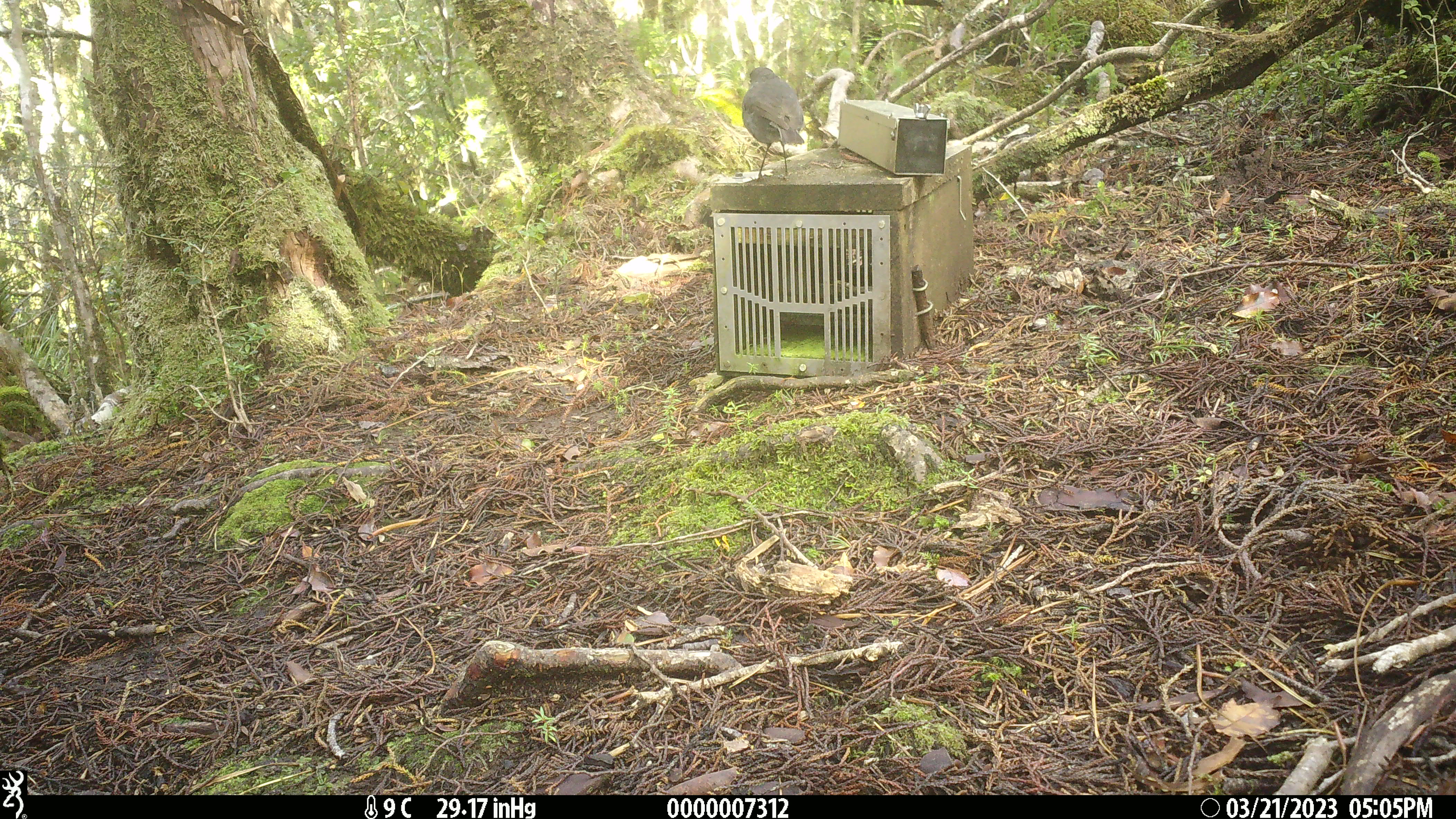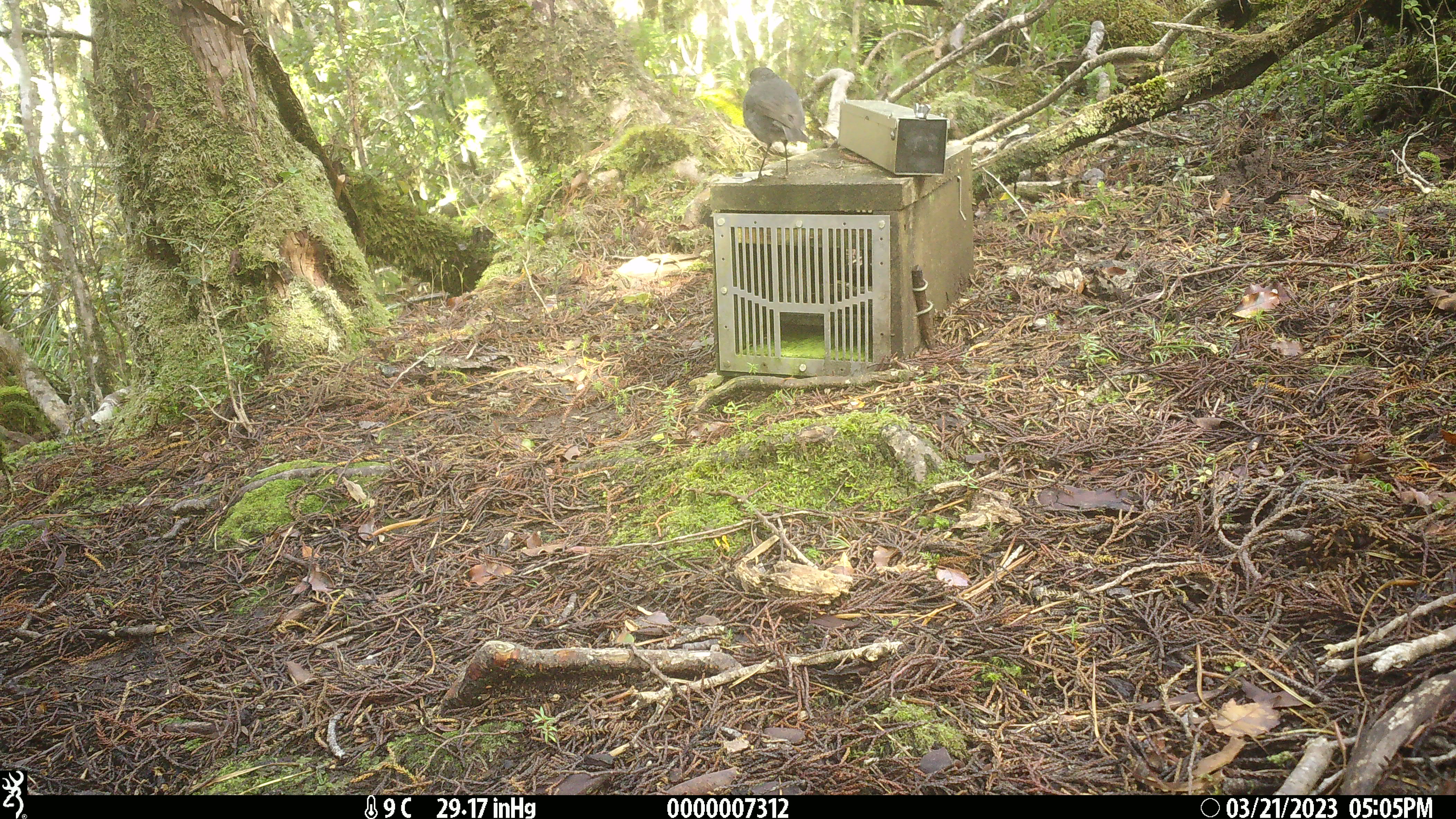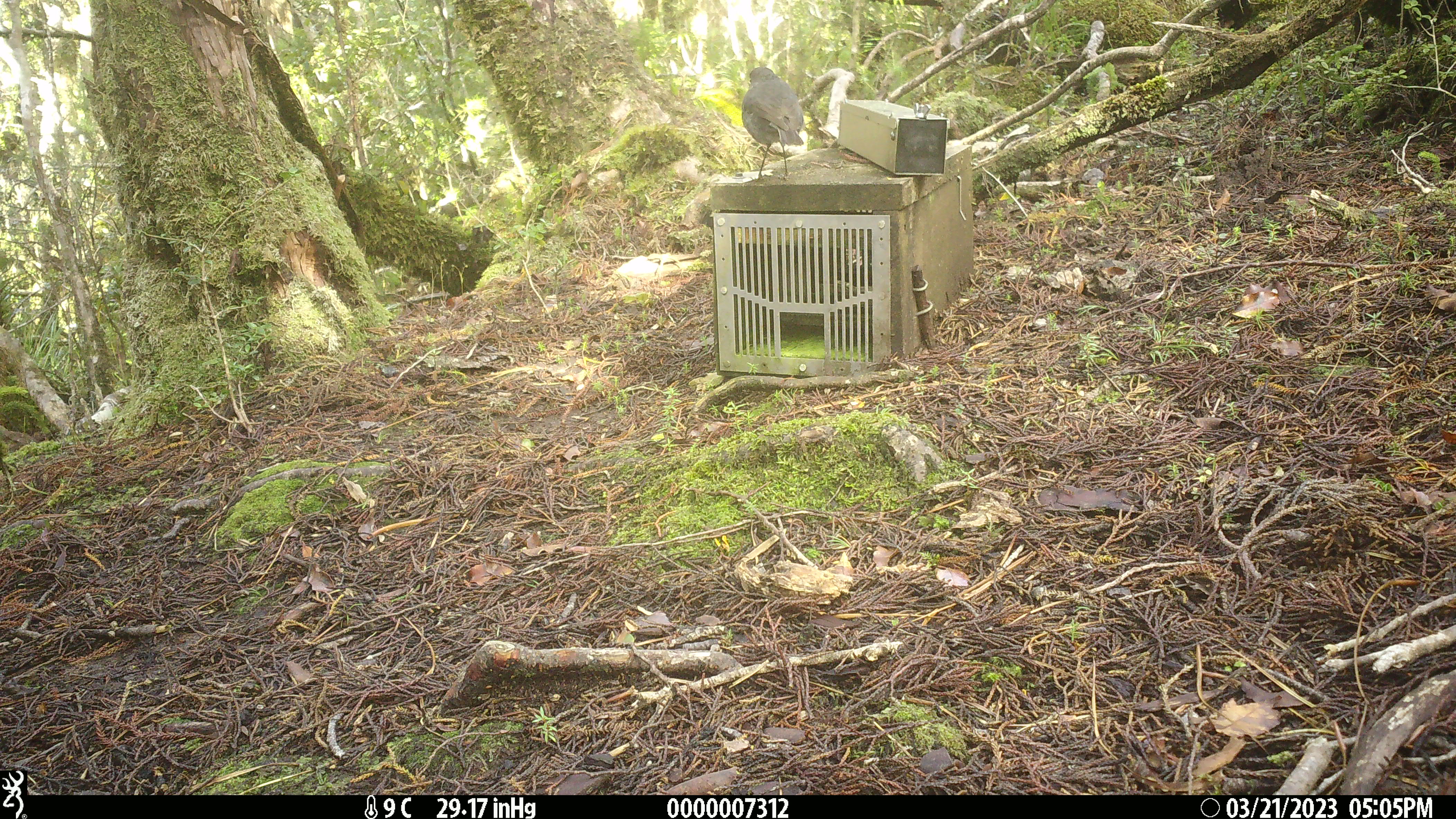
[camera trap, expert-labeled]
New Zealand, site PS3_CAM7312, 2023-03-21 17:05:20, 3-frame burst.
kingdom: Animalia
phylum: Chordata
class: Aves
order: Passeriformes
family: Petroicidae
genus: Petroica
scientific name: Petroica australis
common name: new zealand robin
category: robin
Robin (new zealand robin) (Petroica australis).